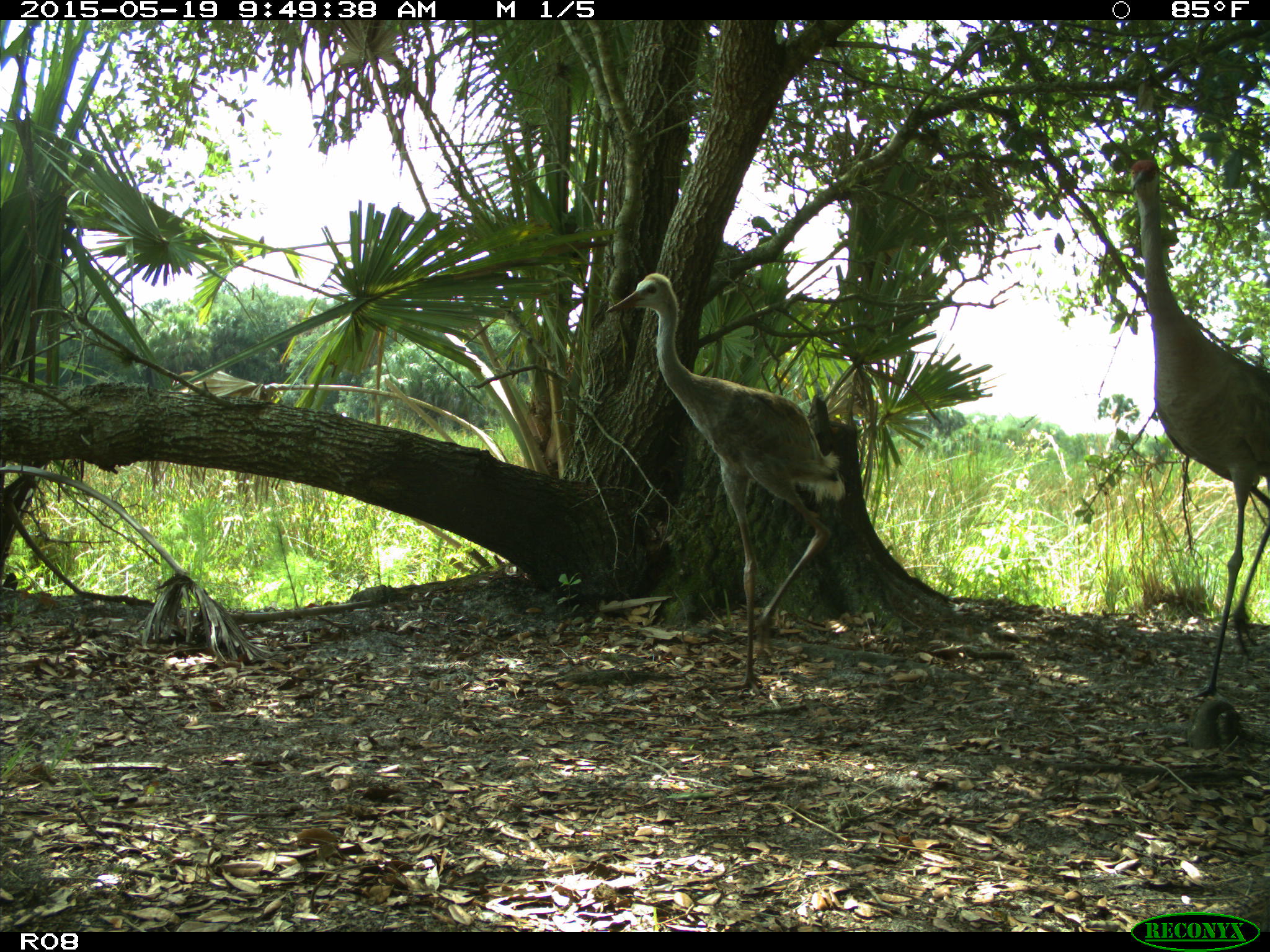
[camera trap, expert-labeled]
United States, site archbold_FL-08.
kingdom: Animalia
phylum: Chordata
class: Aves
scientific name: Aves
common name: birds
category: unidentified bird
Unidentified bird (birds) (Aves).